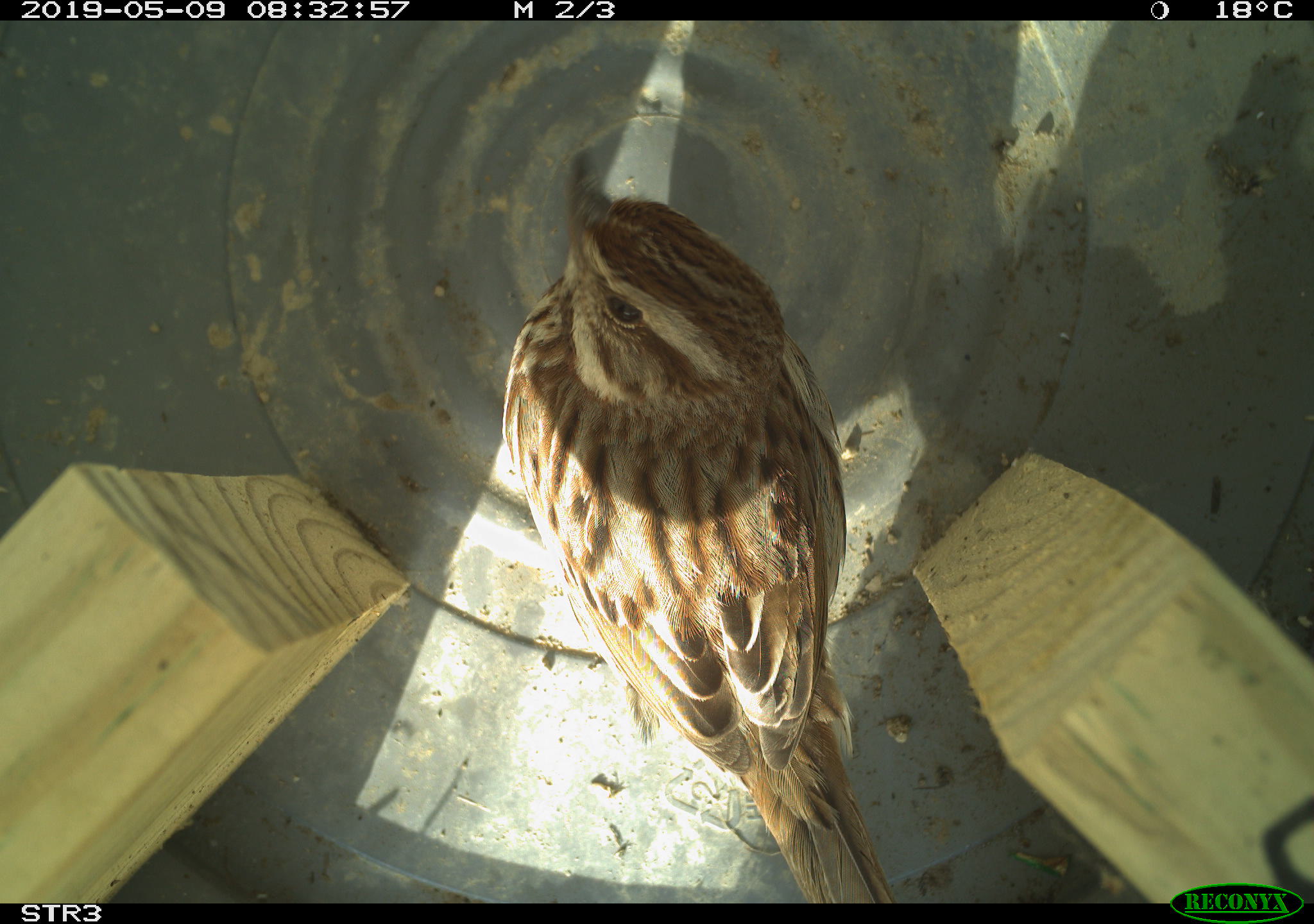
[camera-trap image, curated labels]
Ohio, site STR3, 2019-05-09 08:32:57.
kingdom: Animalia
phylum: Chordata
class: Aves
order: Passeriformes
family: Passerellidae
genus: Melospiza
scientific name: Melospiza melodia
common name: song sparrow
Song sparrow (Melospiza melodia).